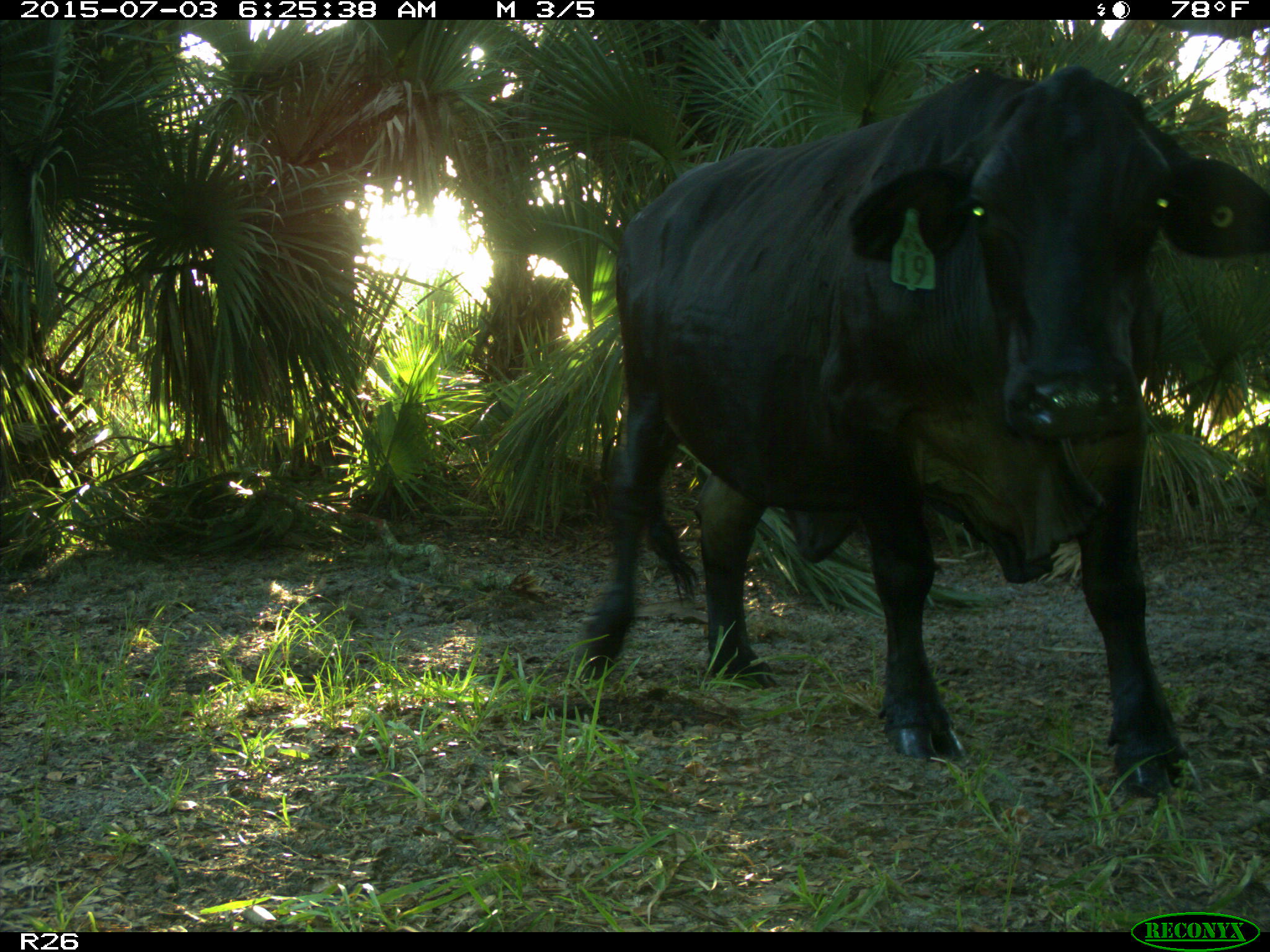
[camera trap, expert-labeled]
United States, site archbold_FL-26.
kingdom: Animalia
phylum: Chordata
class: Mammalia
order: Artiodactyla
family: Bovidae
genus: Bos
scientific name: Bos taurus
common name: domestic cow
Bos taurus (domestic cow).